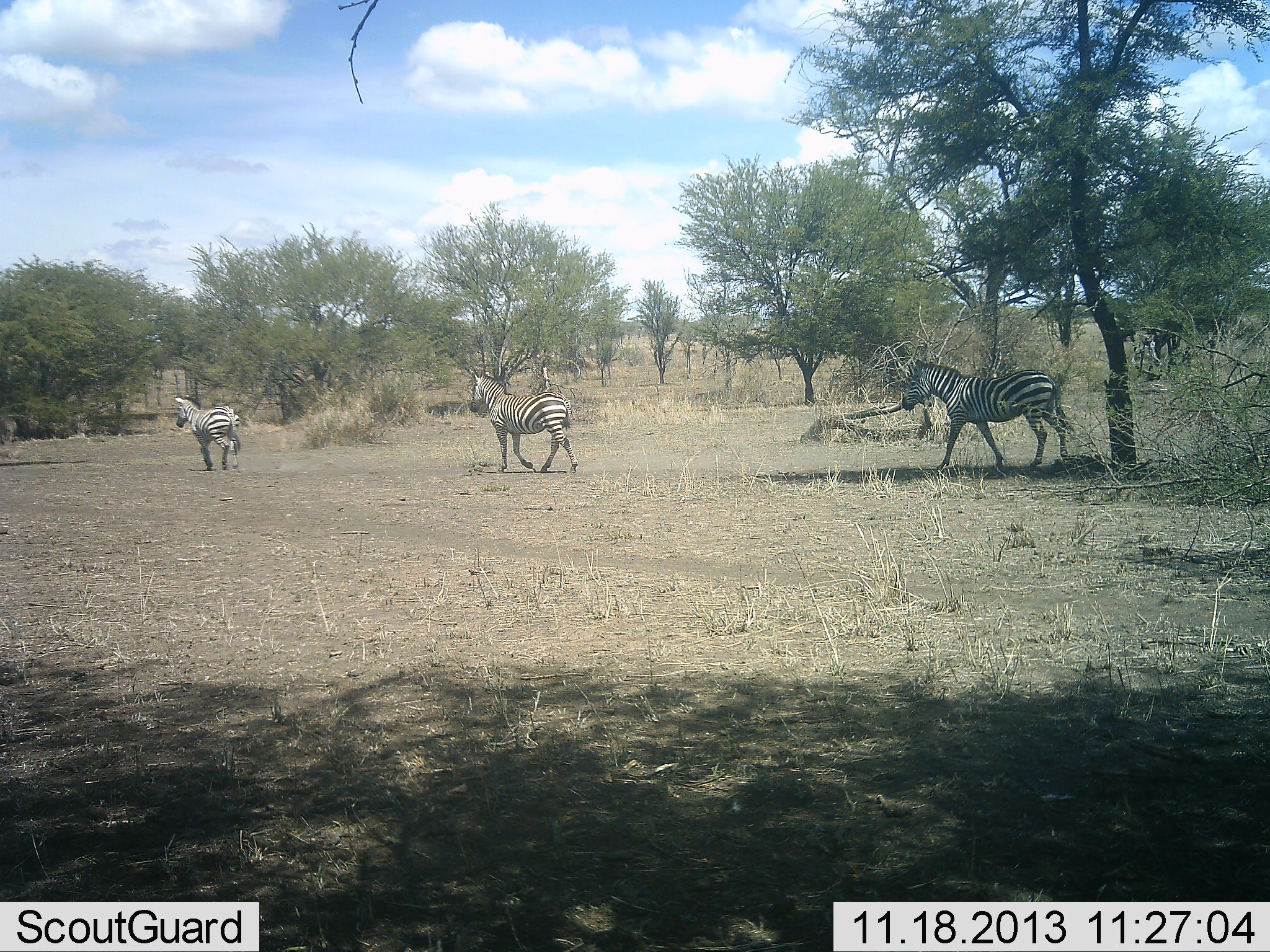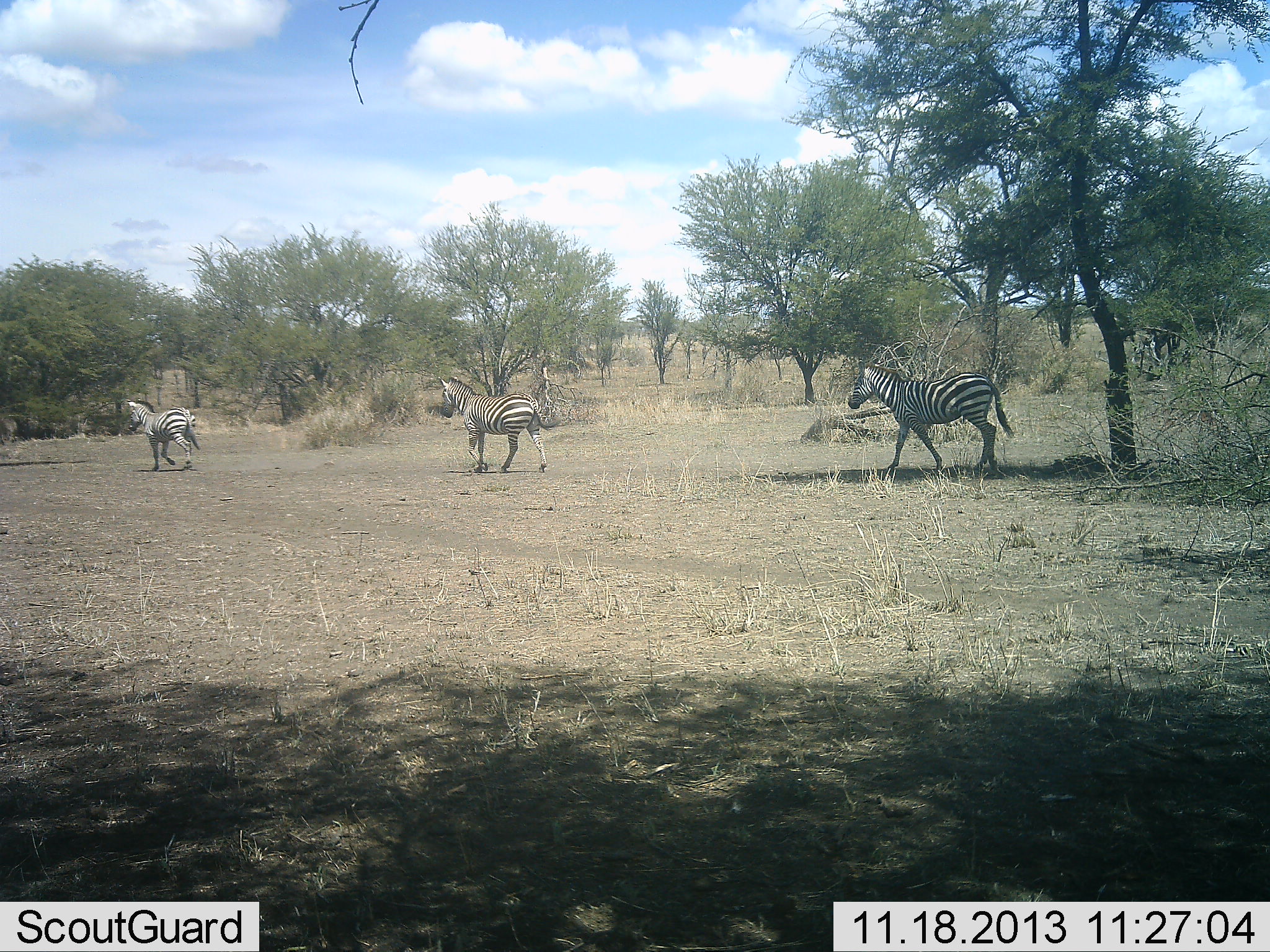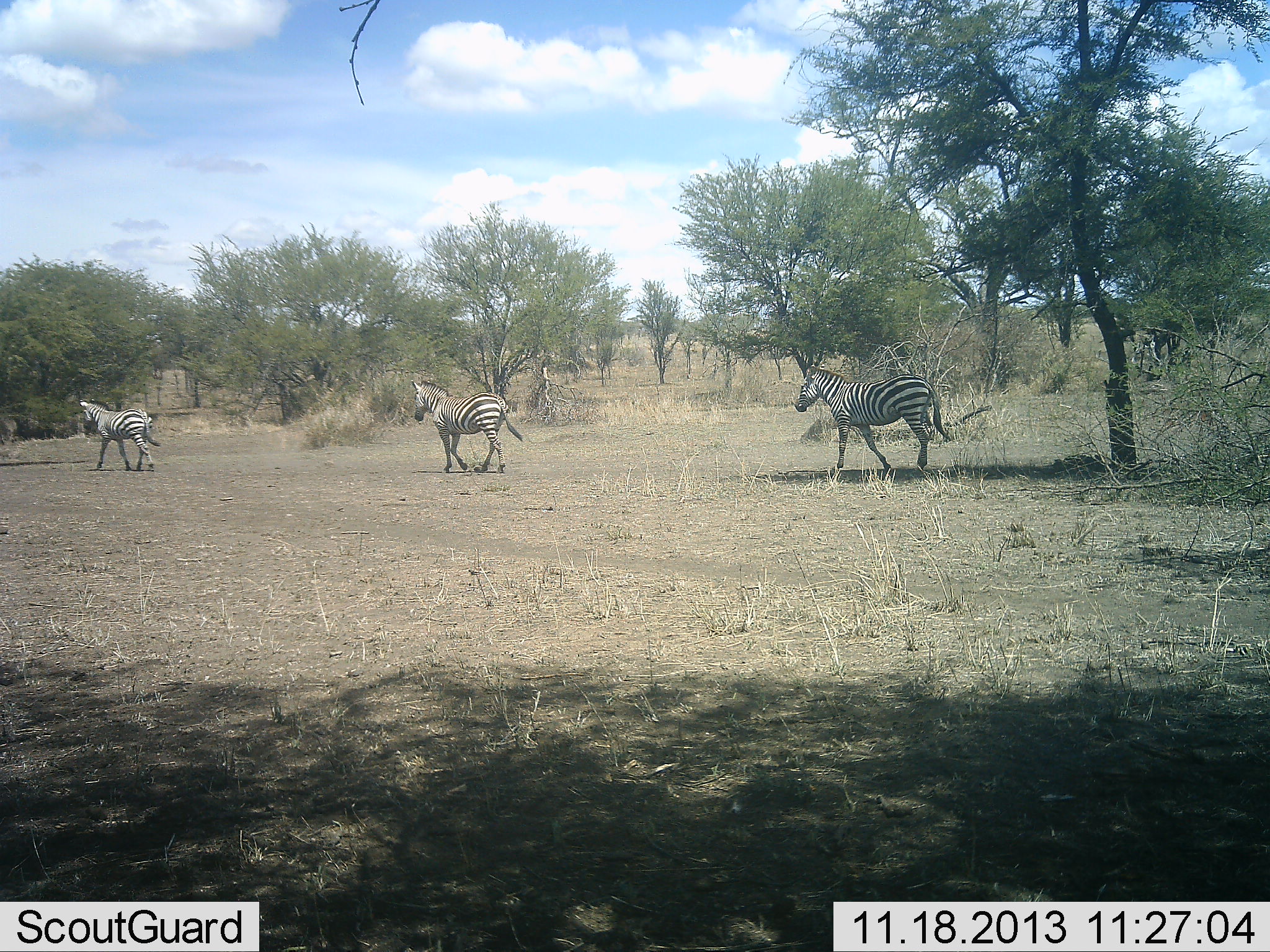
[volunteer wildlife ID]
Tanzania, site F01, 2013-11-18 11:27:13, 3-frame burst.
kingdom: Animalia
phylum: Chordata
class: Mammalia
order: Perissodactyla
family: Equidae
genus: Equus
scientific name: Equus quagga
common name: plains zebra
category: zebra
Zebra (plains zebra) (Equus quagga), count 3. Behavior (volunteer vote fractions): standing 0%, resting 0%, moving 100%, interacting 0%. Young present (vote fraction): 0%. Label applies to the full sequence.